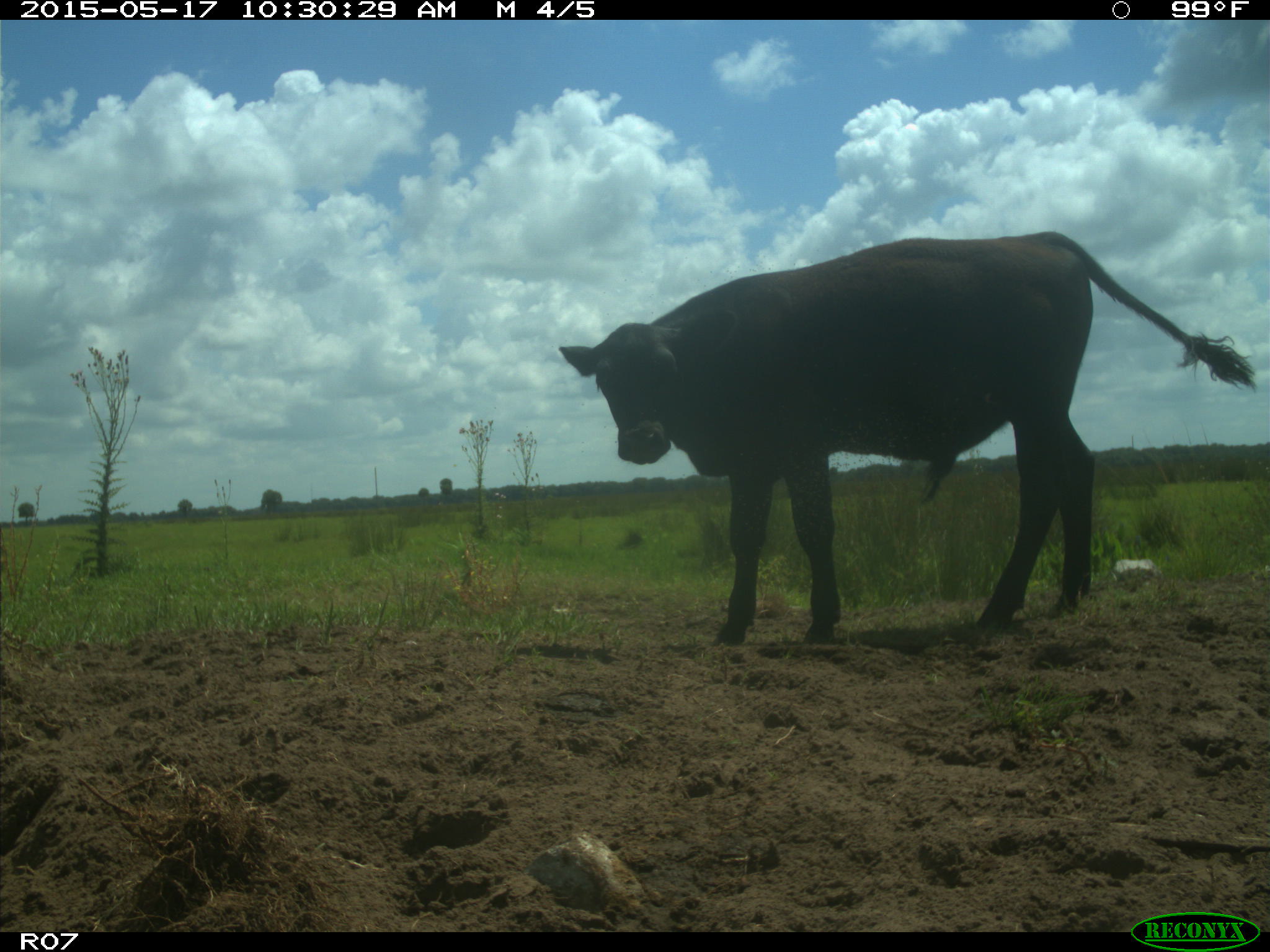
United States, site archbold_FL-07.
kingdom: Animalia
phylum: Chordata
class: Mammalia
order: Artiodactyla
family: Bovidae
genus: Bos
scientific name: Bos taurus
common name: domestic cow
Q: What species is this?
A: Bos taurus (domestic cow).